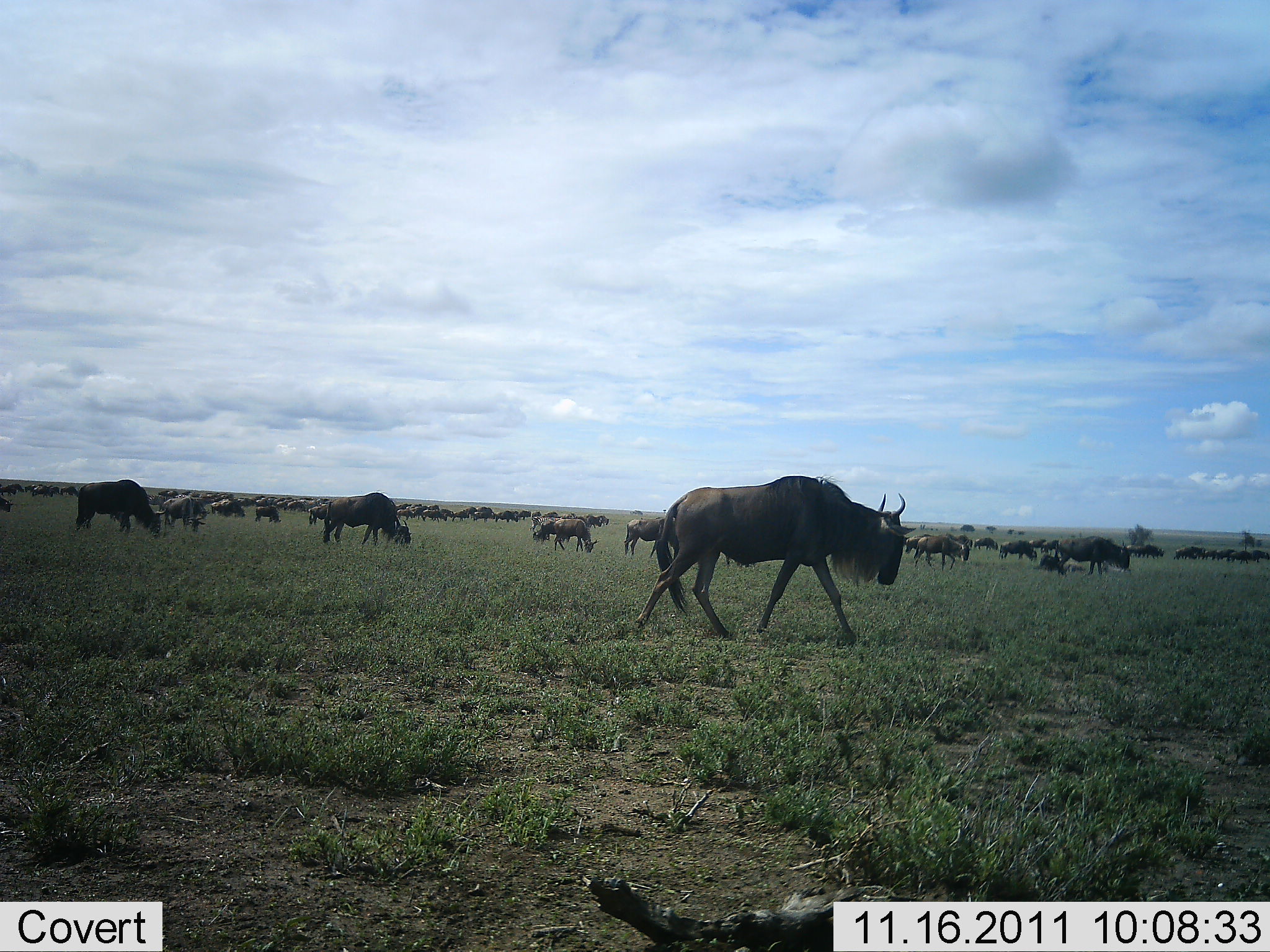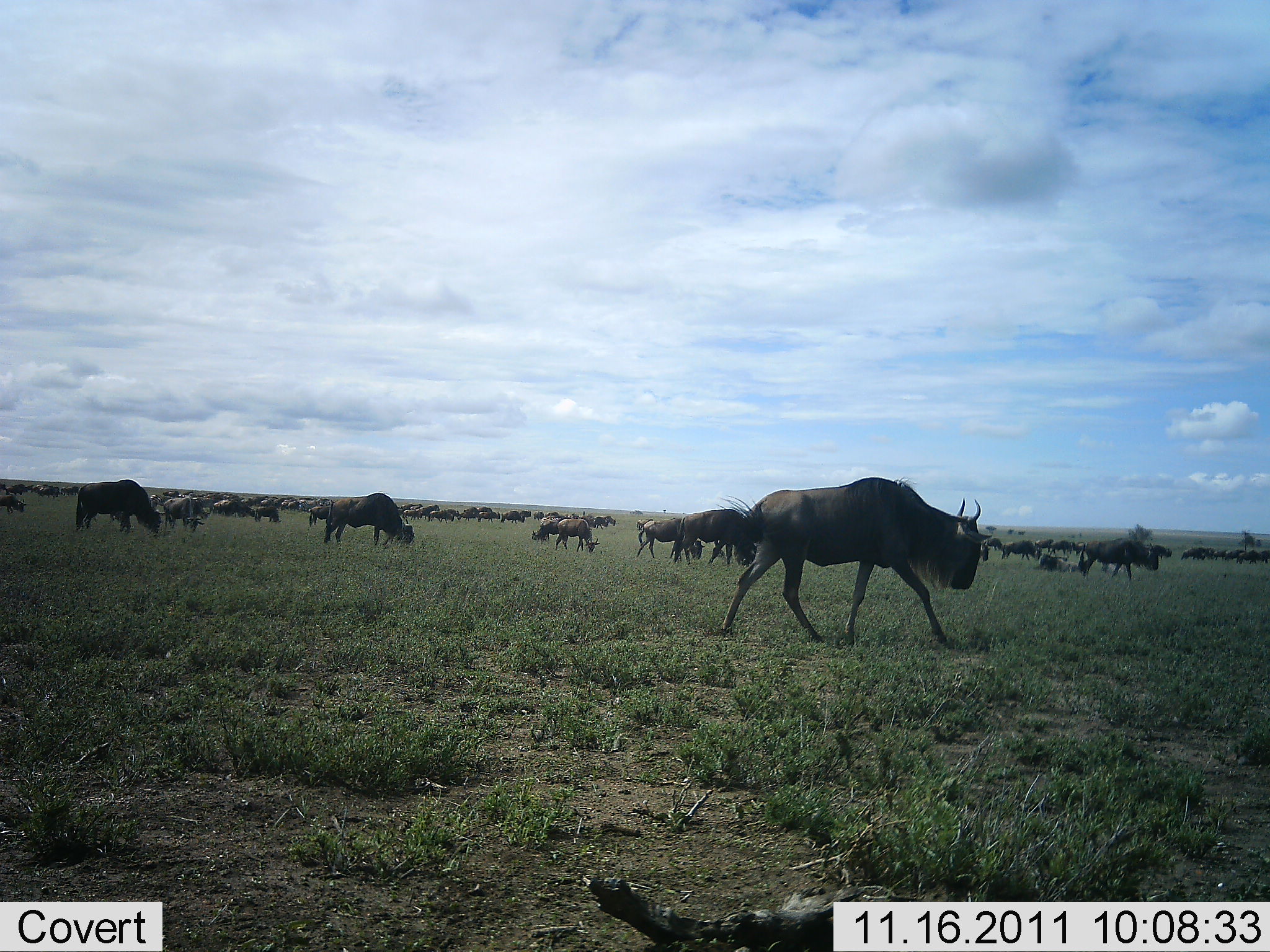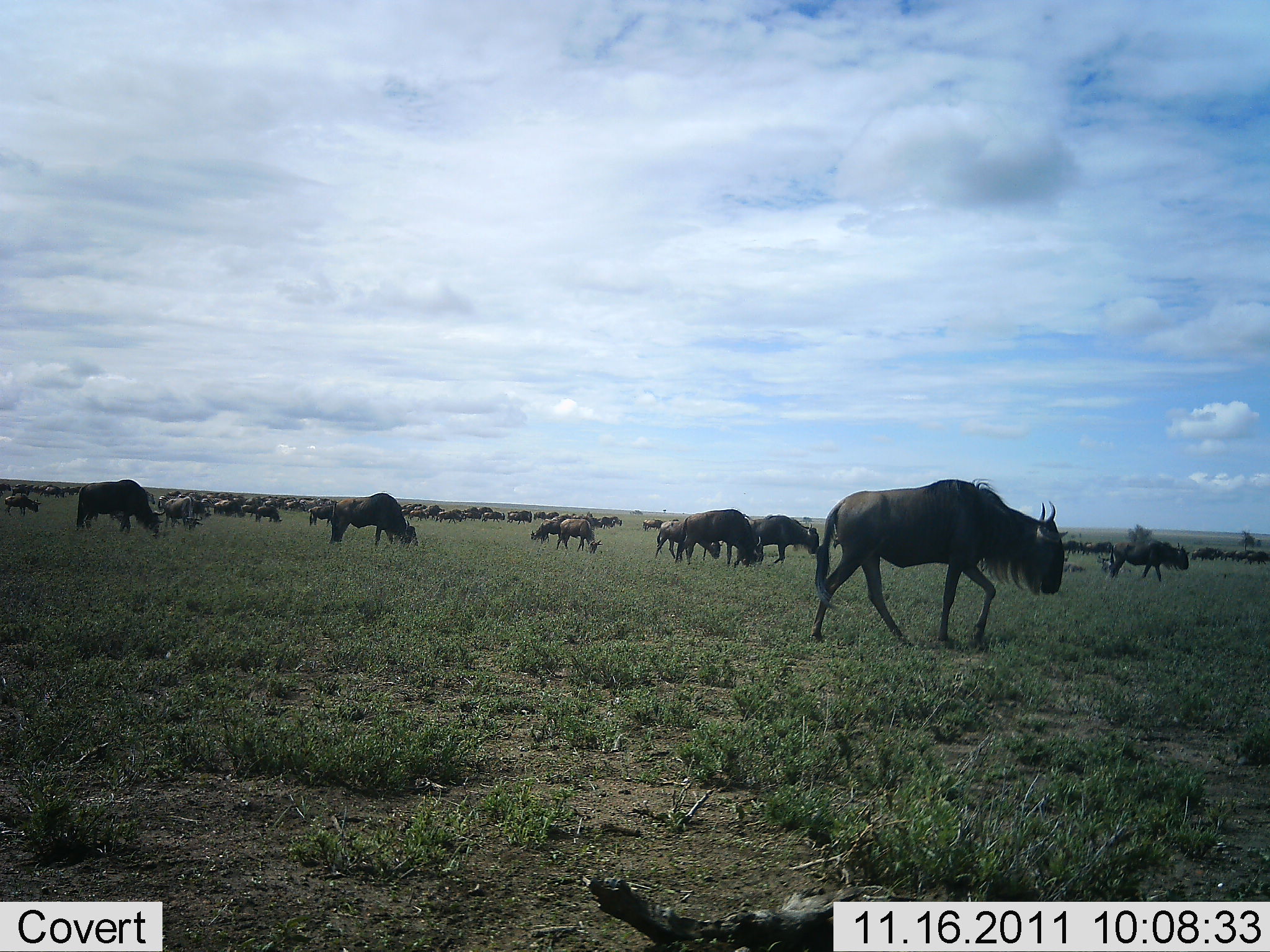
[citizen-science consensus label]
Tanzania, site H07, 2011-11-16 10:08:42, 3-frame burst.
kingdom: Animalia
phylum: Chordata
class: Mammalia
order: Artiodactyla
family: Bovidae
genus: Connochaetes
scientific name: Connochaetes taurinus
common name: blue wildebeest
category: wildebeest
Wildebeest (blue wildebeest) (Connochaetes taurinus), count 51+. Behavior (volunteer vote fractions): standing 27%, resting 9%, moving 73%, interacting 0%. Young present (vote fraction): 18%. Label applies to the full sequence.